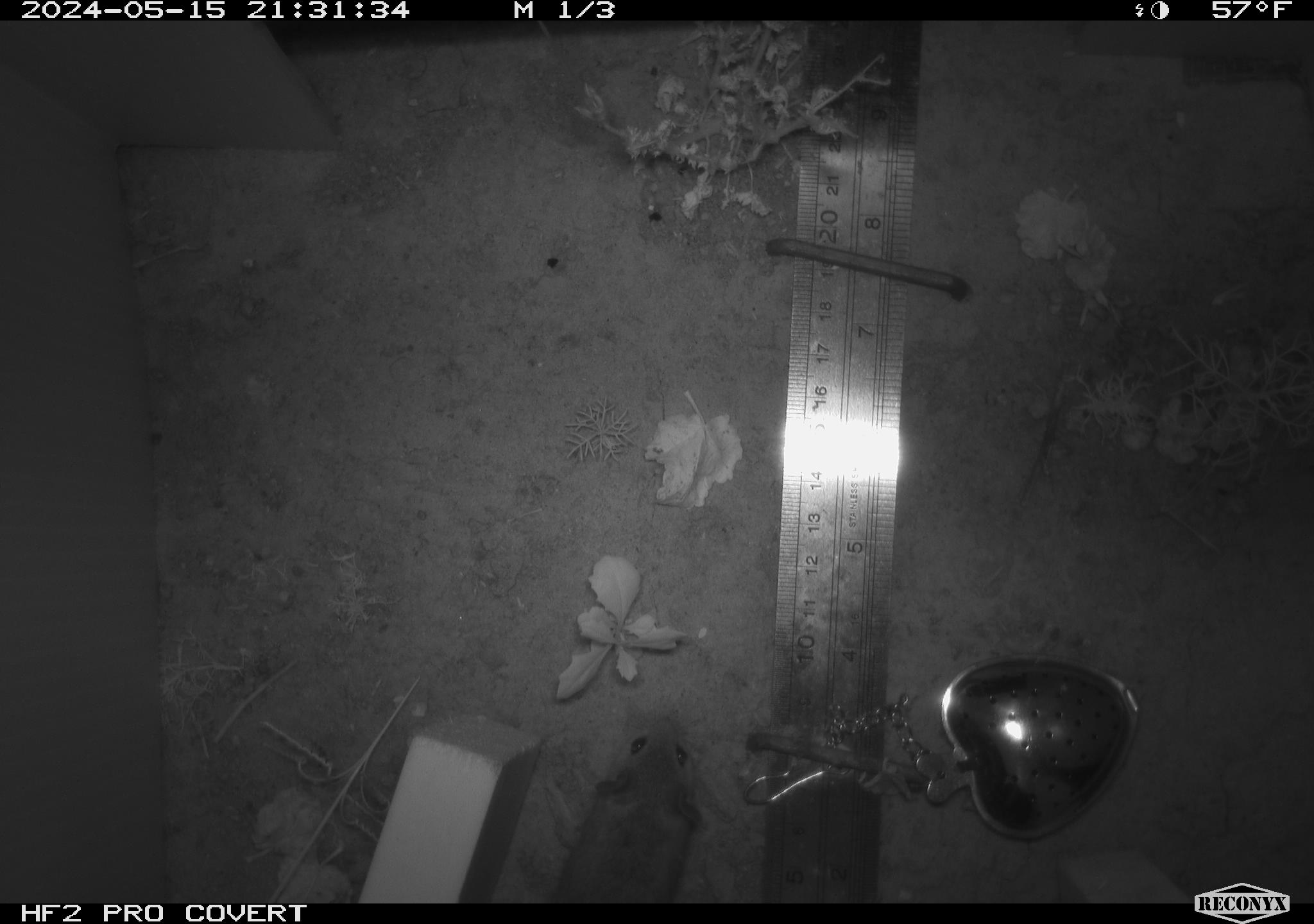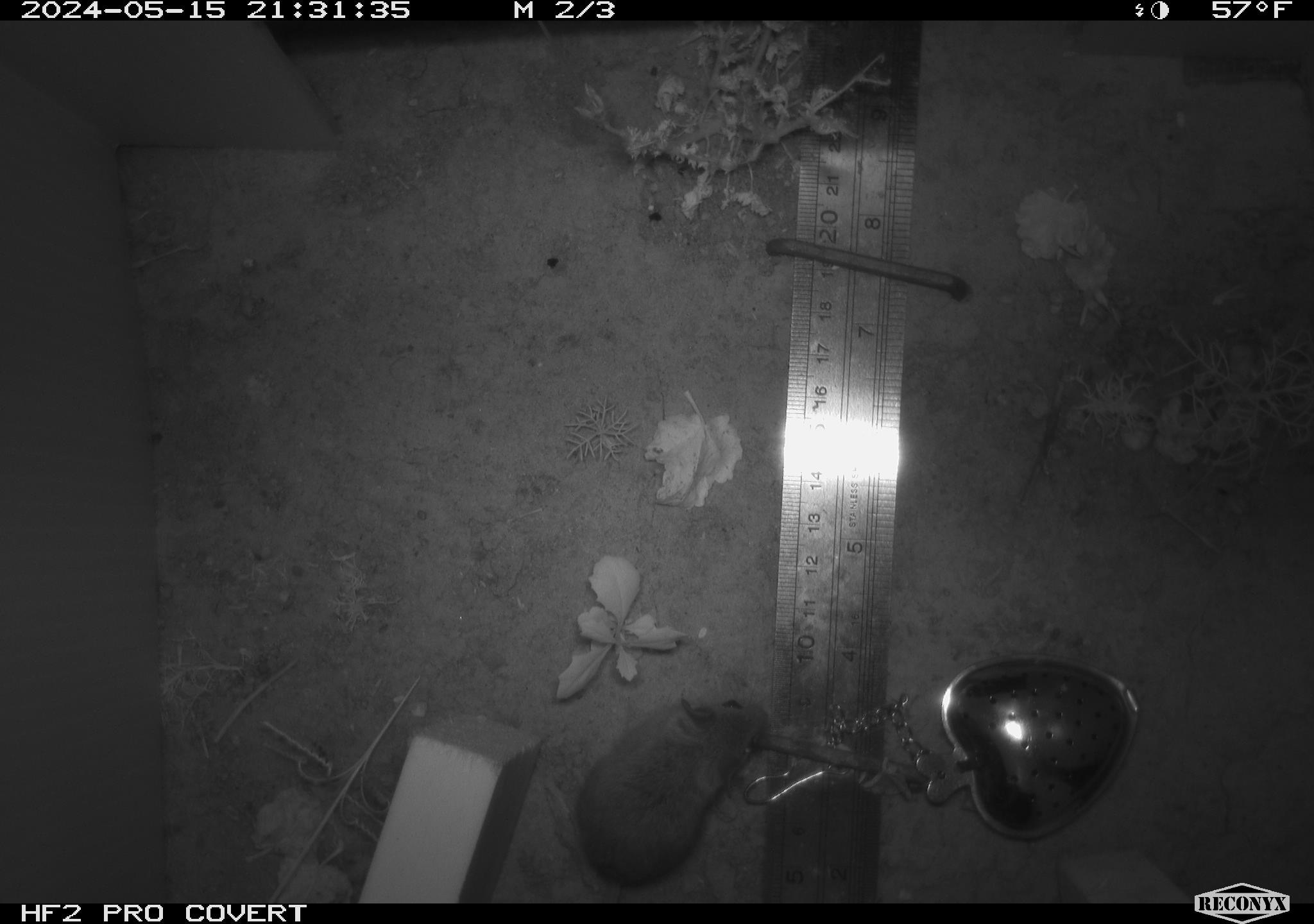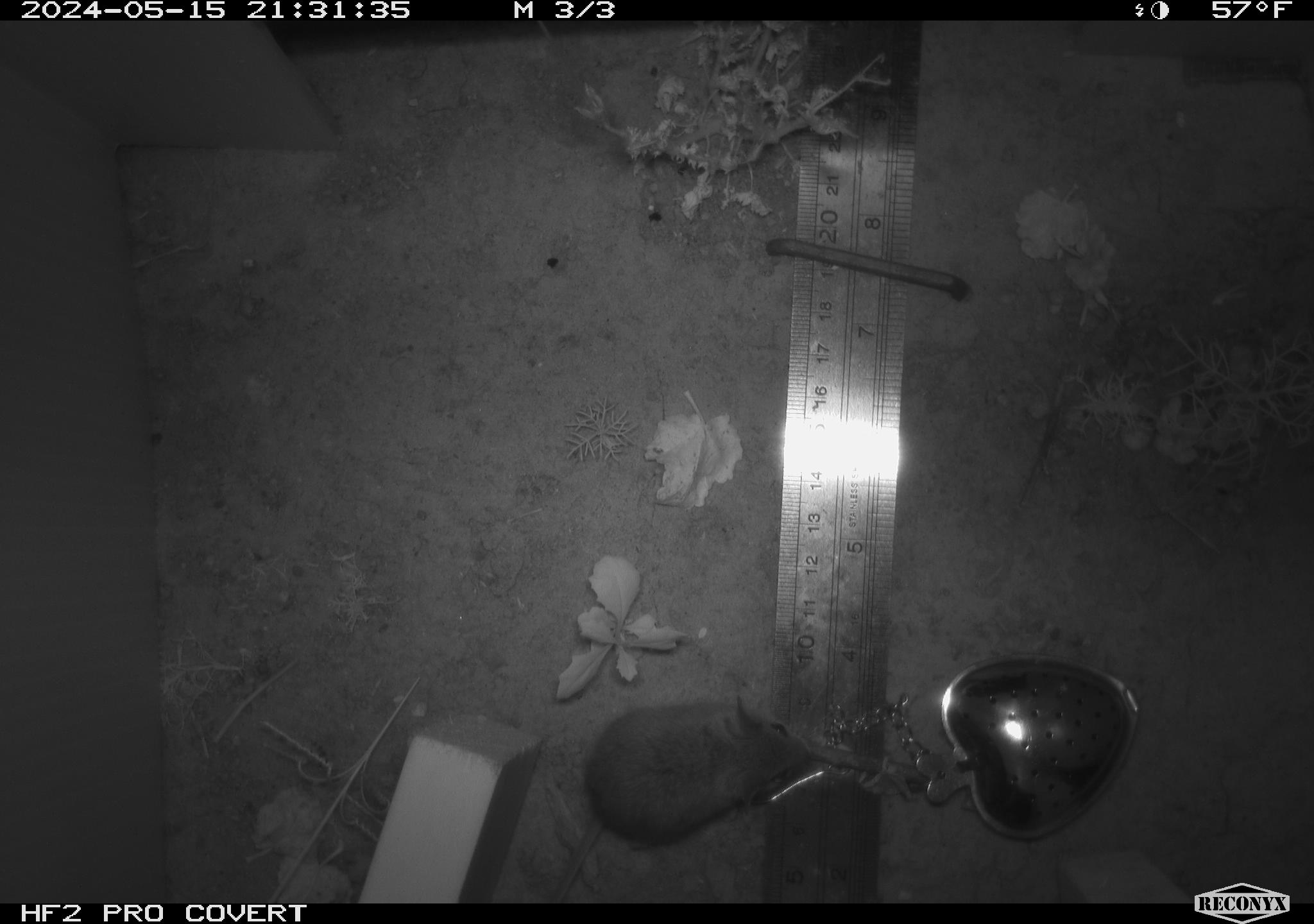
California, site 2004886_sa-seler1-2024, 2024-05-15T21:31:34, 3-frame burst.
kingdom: Animalia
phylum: Chordata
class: Mammalia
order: Rodentia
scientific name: Rodentia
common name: mouse species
Mouse species (Rodentia).